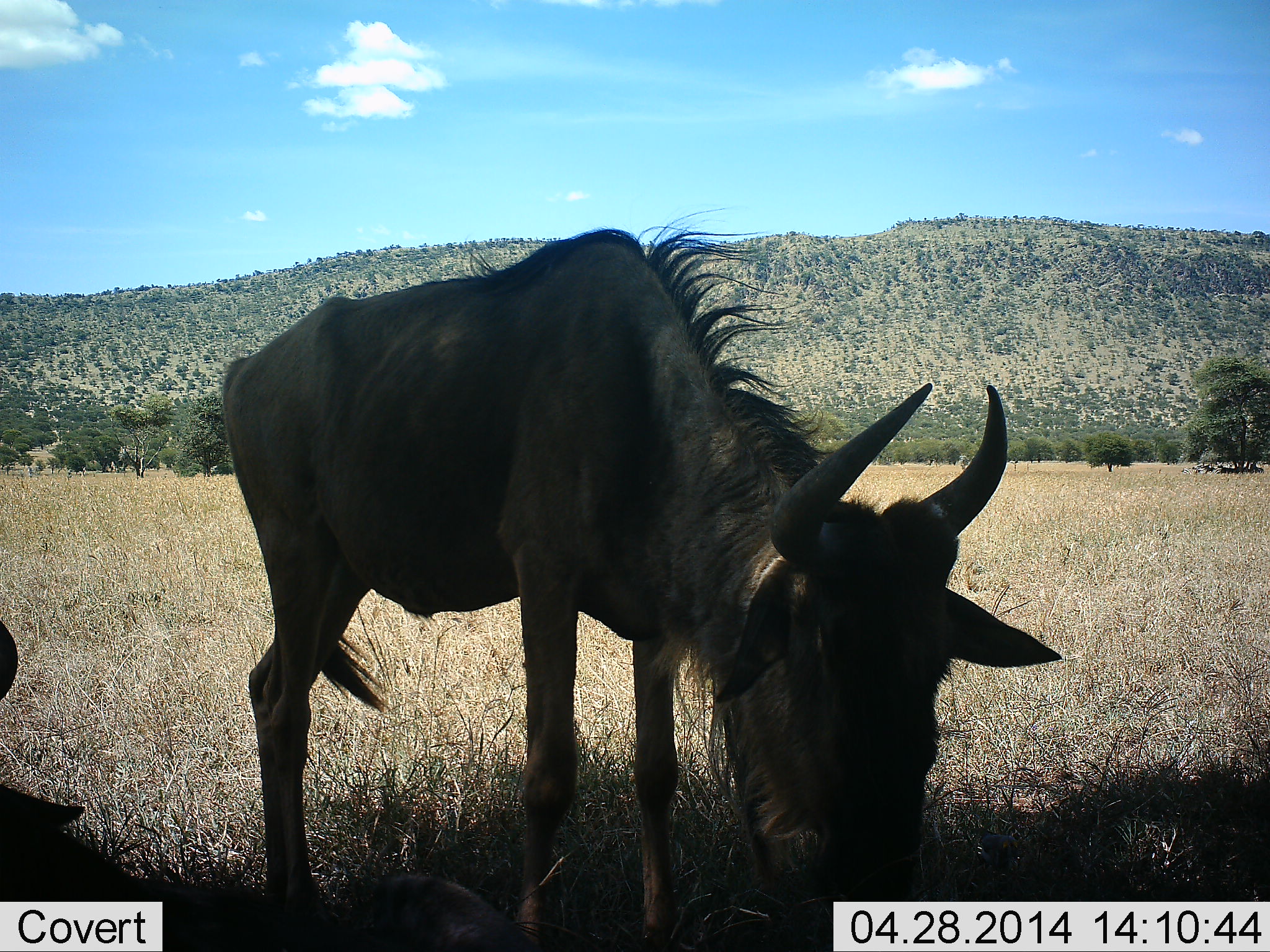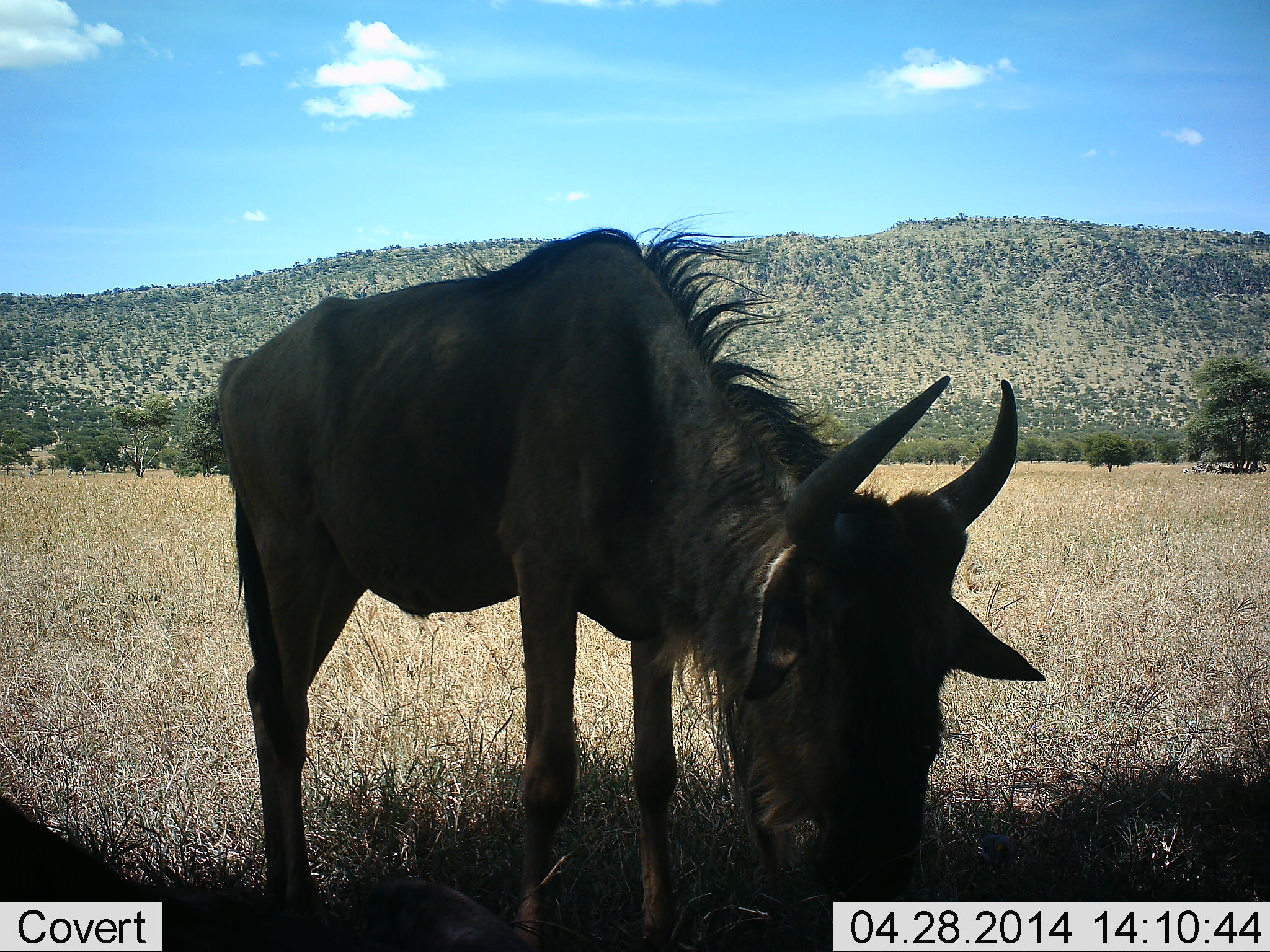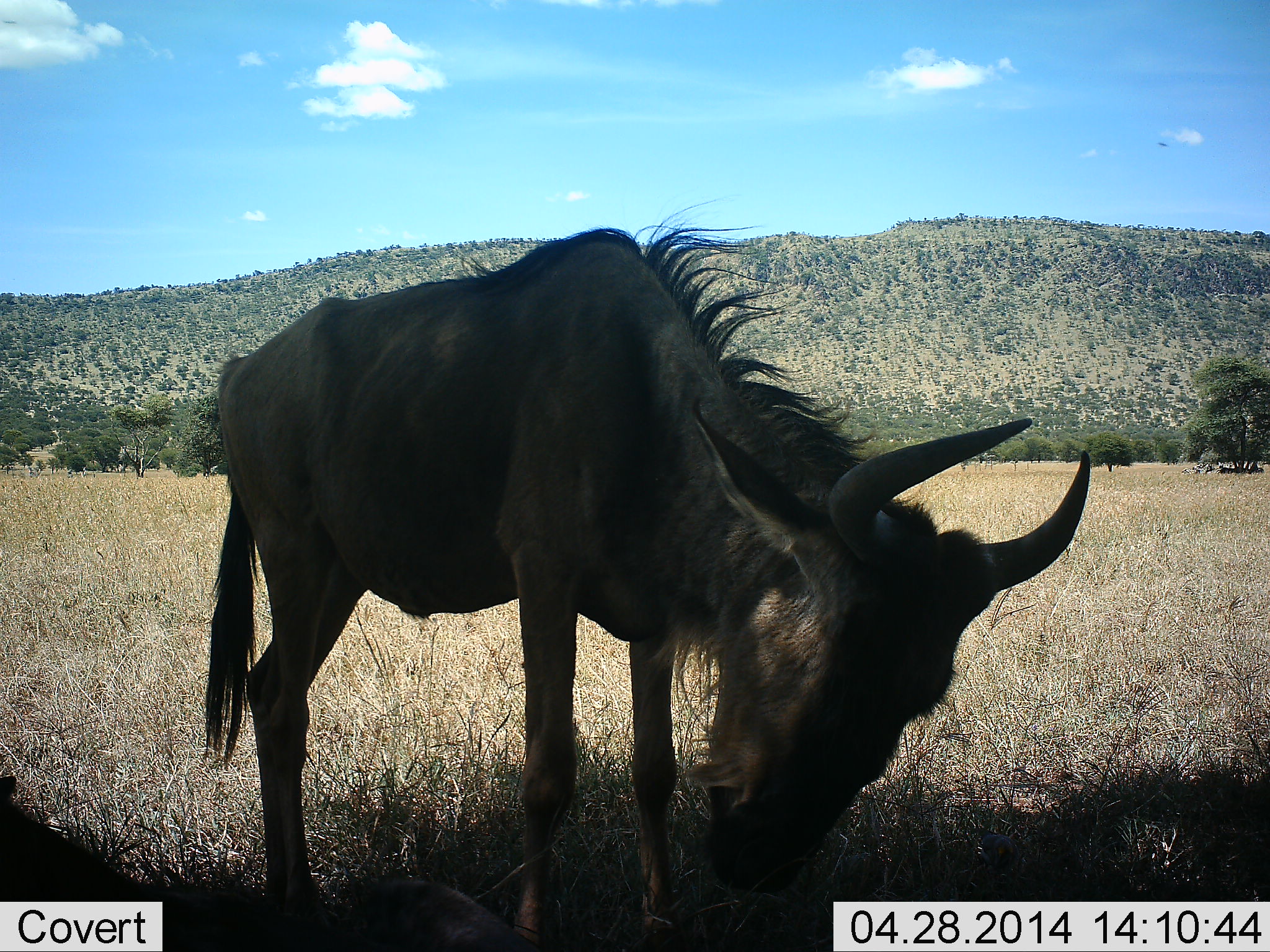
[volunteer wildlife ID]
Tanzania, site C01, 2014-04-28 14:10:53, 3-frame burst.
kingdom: Animalia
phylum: Chordata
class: Mammalia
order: Artiodactyla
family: Bovidae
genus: Connochaetes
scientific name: Connochaetes taurinus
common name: blue wildebeest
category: wildebeest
Wildebeest (blue wildebeest) (Connochaetes taurinus), count 1. Behavior (volunteer vote fractions): standing 30%, resting 10%, moving 0%, interacting 0%. Young present (vote fraction): 0%. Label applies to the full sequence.